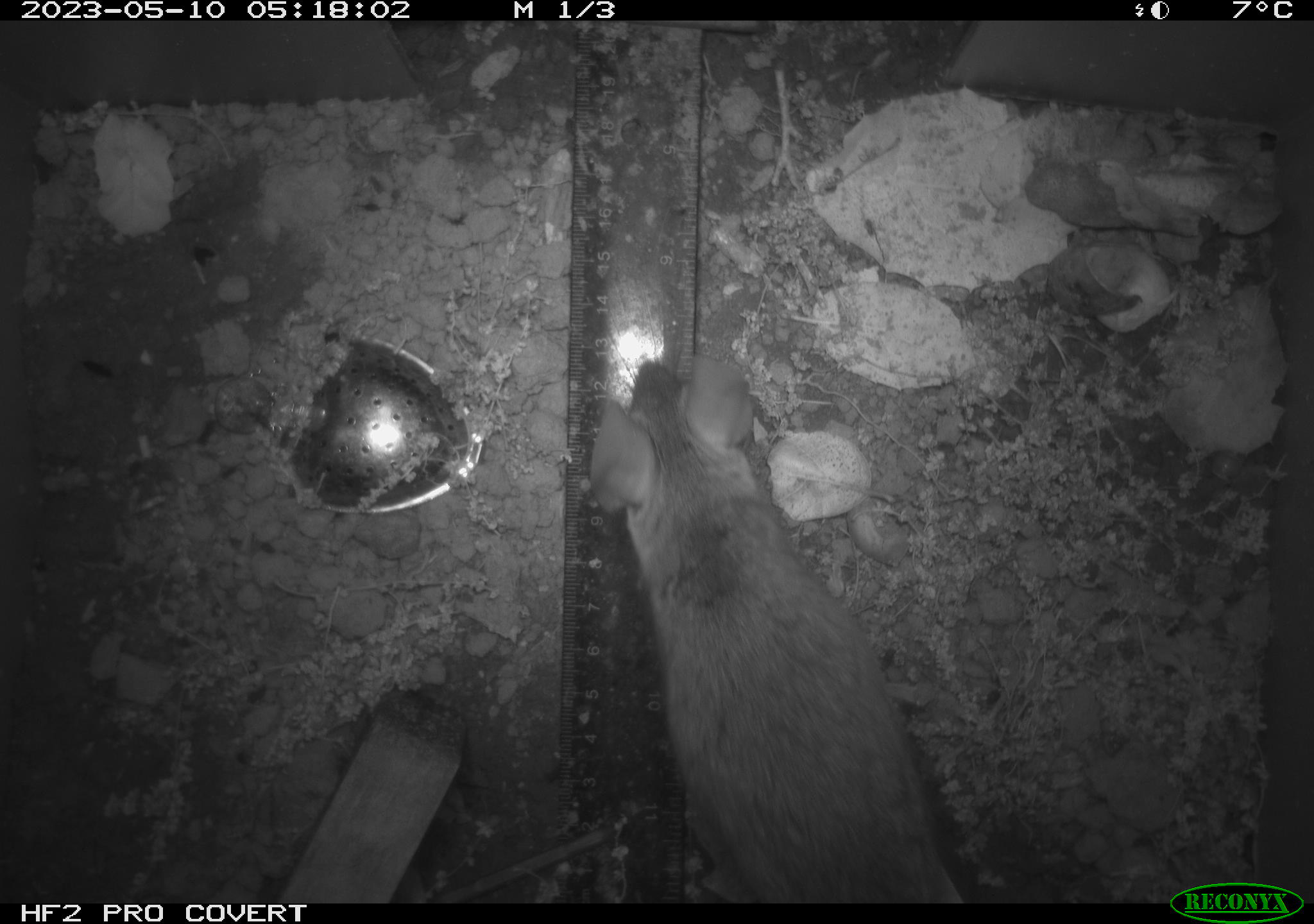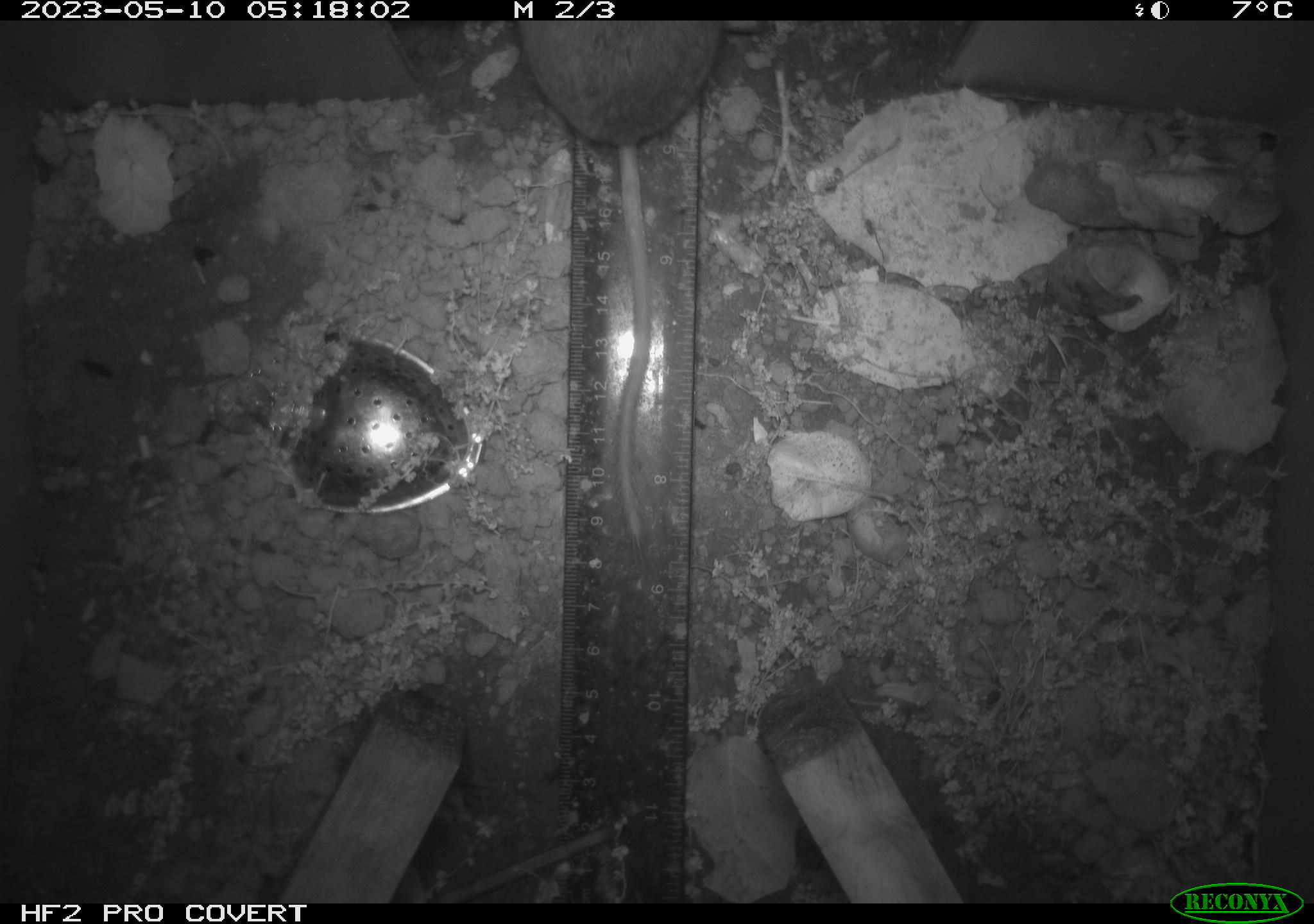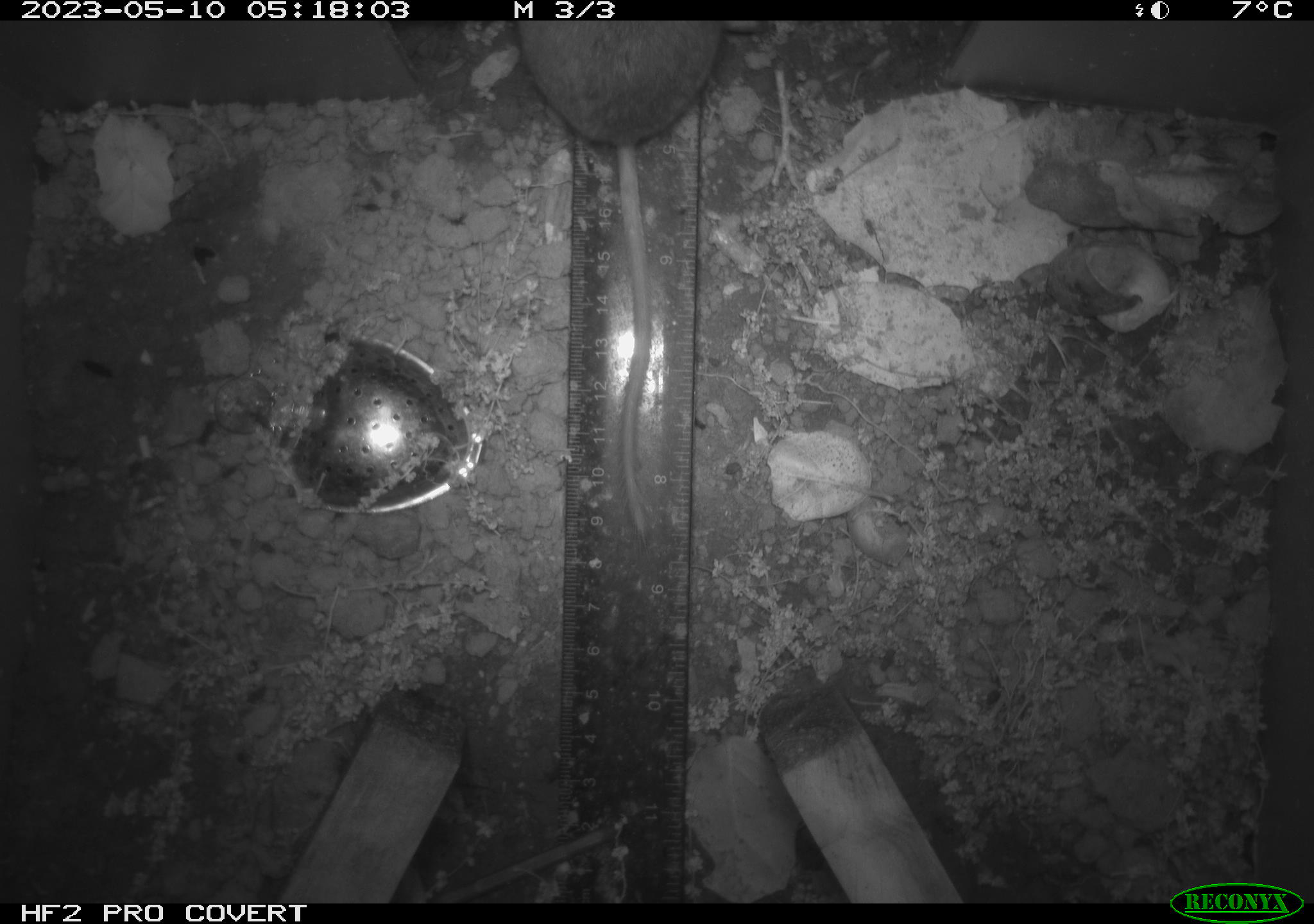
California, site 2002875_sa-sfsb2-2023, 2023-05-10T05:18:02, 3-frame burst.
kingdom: Animalia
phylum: Chordata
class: Mammalia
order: Rodentia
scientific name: Rodentia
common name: mouse species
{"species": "mouse species (Rodentia)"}